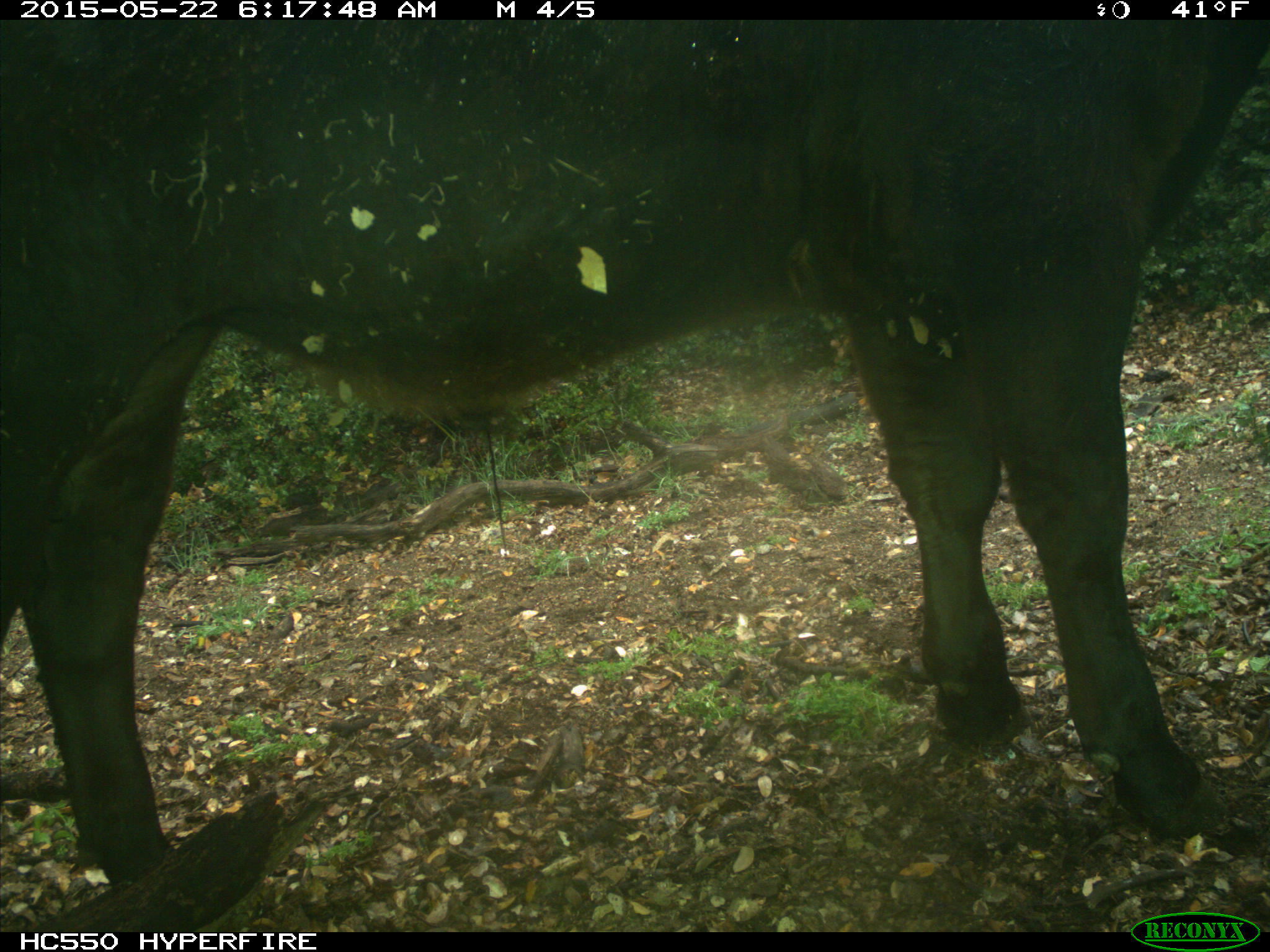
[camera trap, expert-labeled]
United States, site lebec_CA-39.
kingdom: Animalia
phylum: Chordata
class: Mammalia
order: Artiodactyla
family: Bovidae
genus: Bos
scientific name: Bos taurus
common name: domestic cow